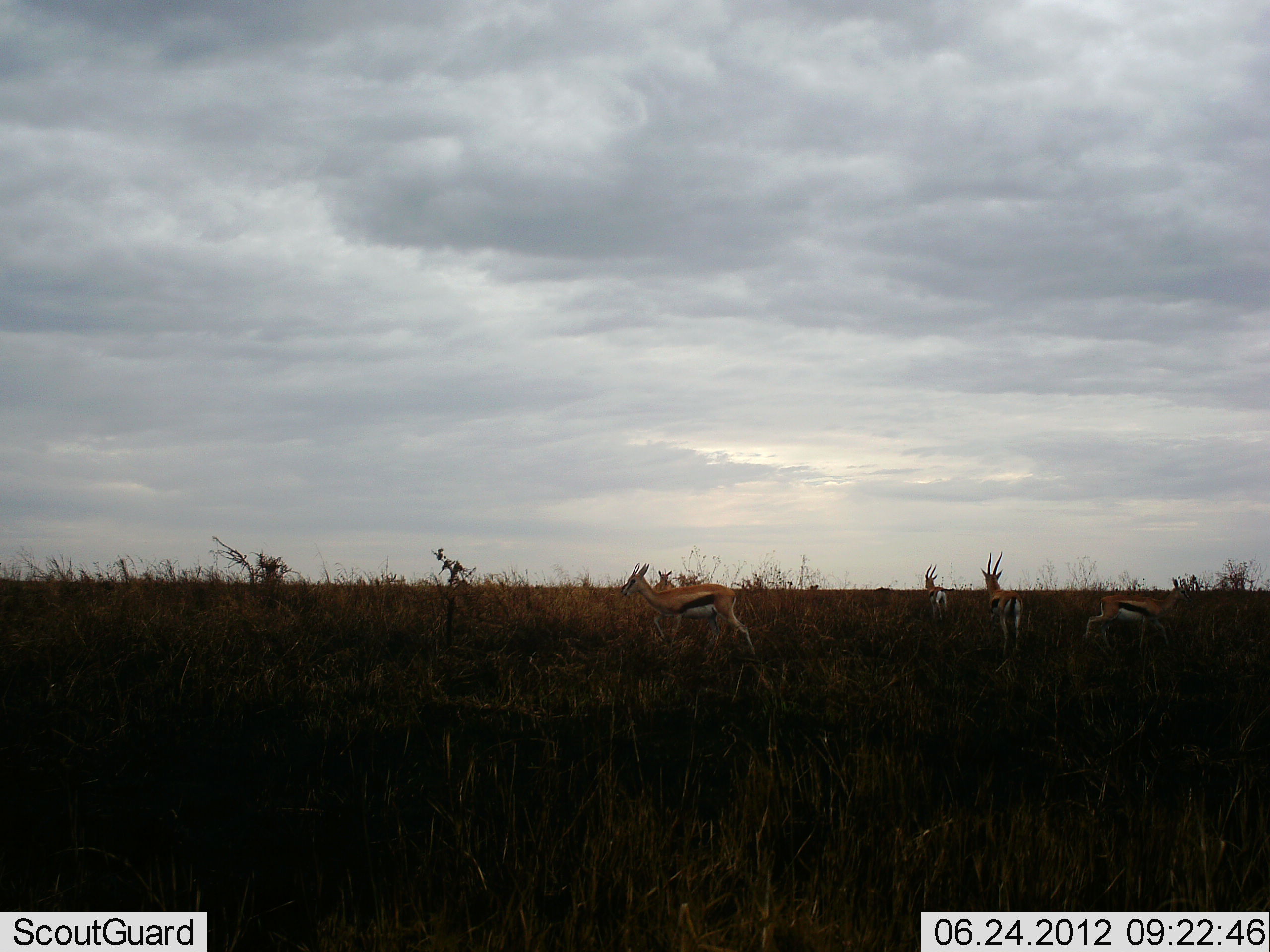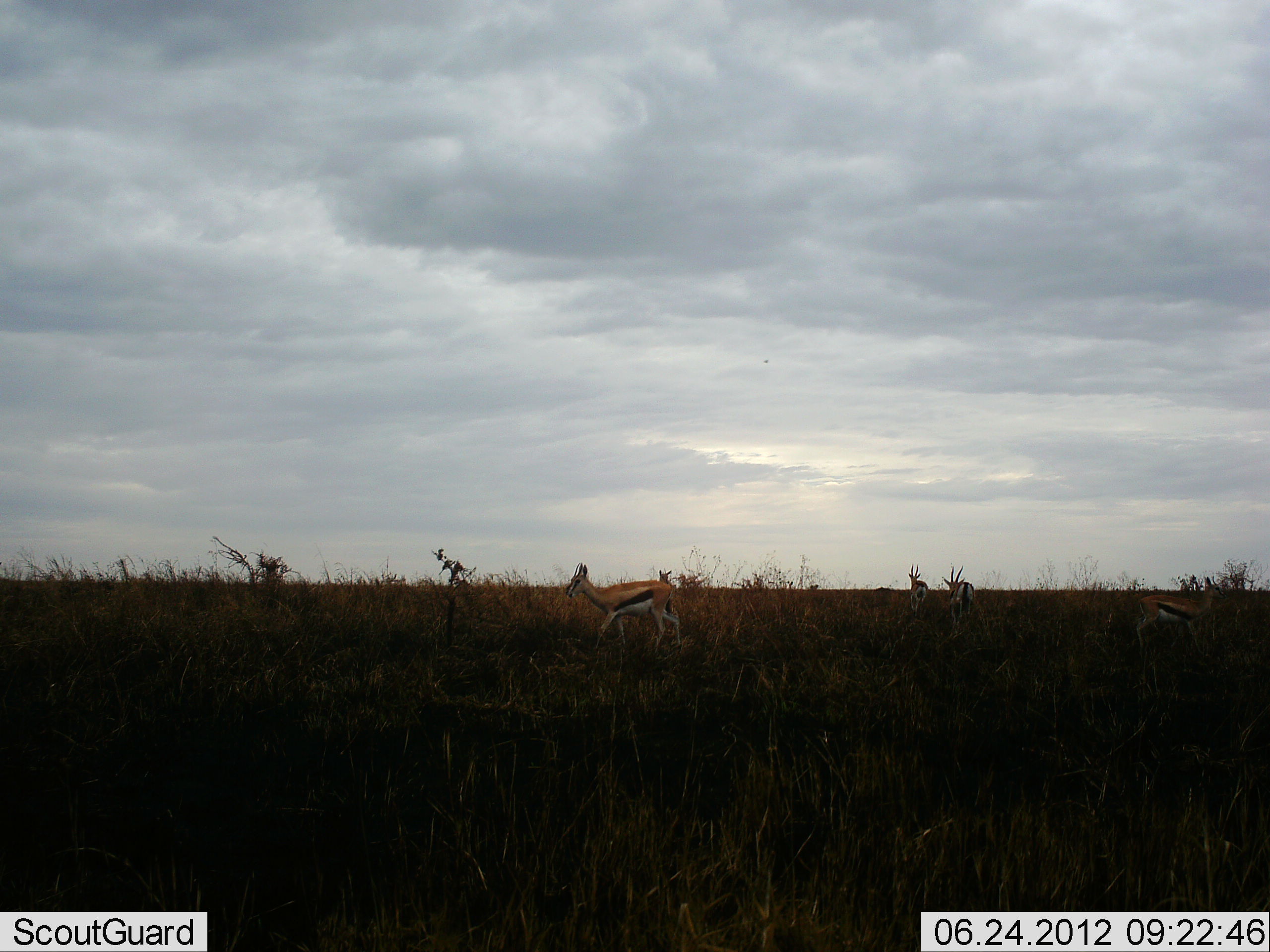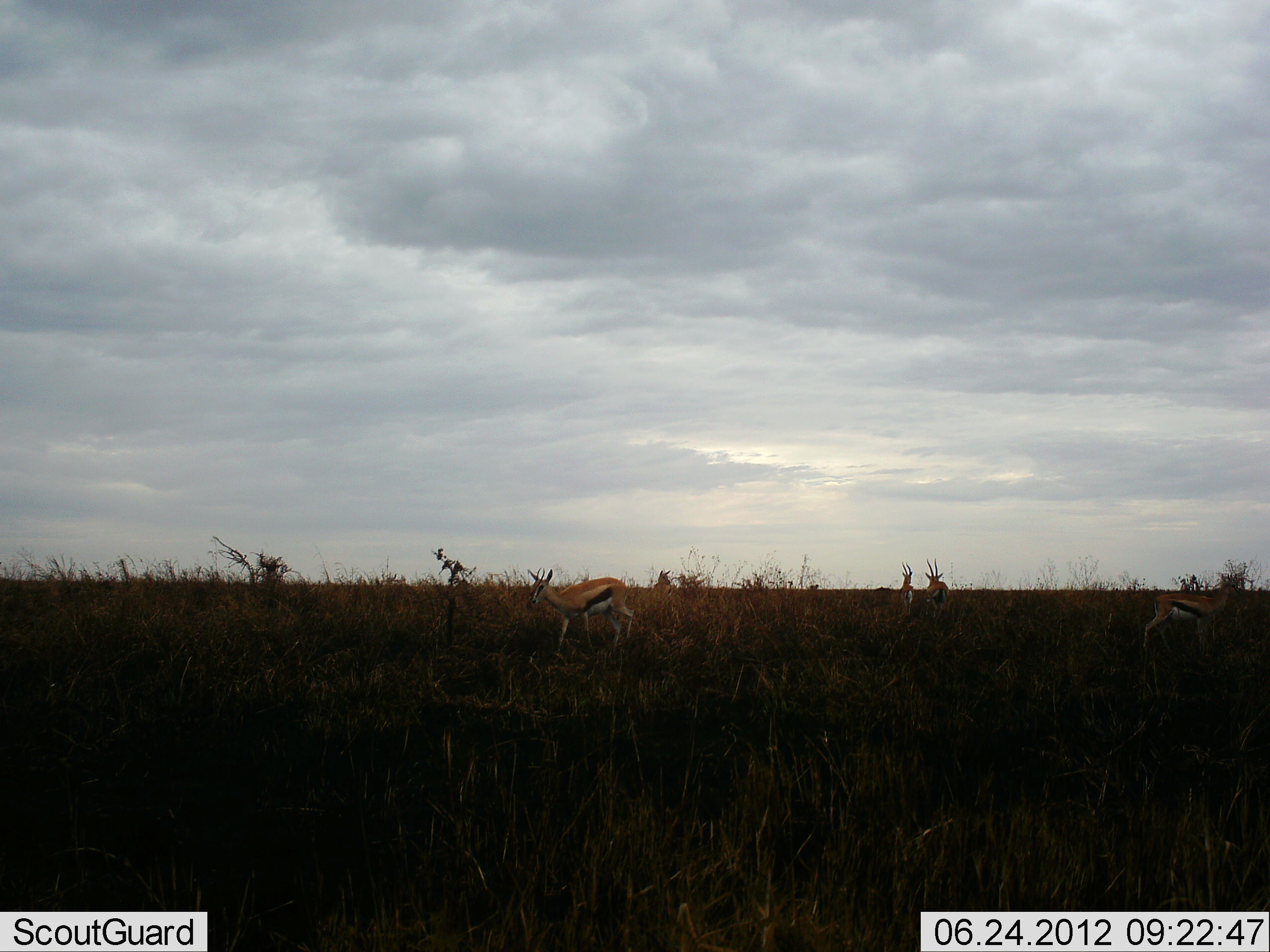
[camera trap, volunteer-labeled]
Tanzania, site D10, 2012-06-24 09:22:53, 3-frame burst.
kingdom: Animalia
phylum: Chordata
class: Mammalia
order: Artiodactyla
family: Bovidae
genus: Eudorcas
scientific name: Eudorcas thomsonii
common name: thomson's gazelle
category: gazellethomsons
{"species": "gazellethomsons (thomson's gazelle) (Eudorcas thomsonii)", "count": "4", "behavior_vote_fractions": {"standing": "20%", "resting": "0%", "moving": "100%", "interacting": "0%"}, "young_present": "0%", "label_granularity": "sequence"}